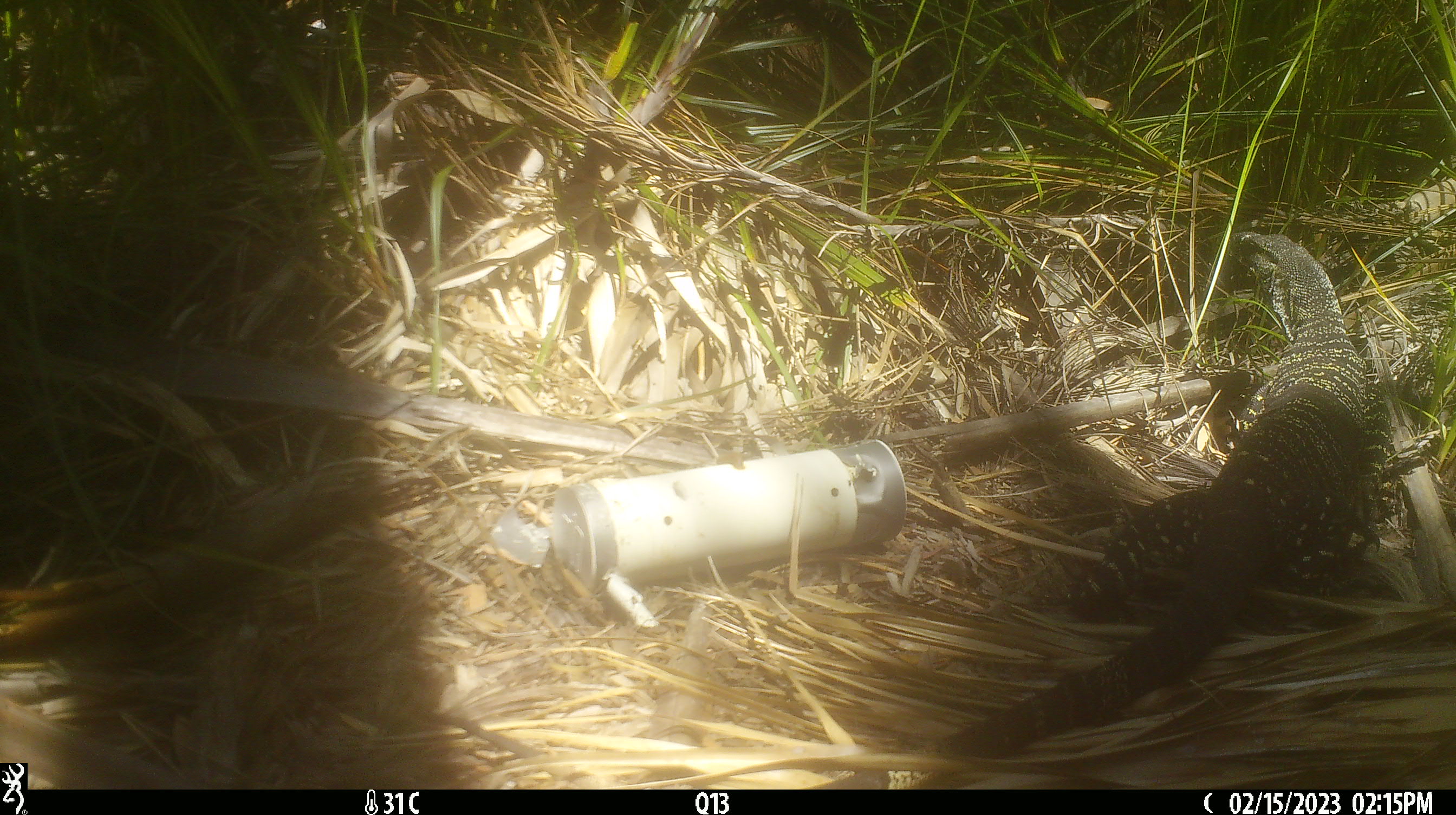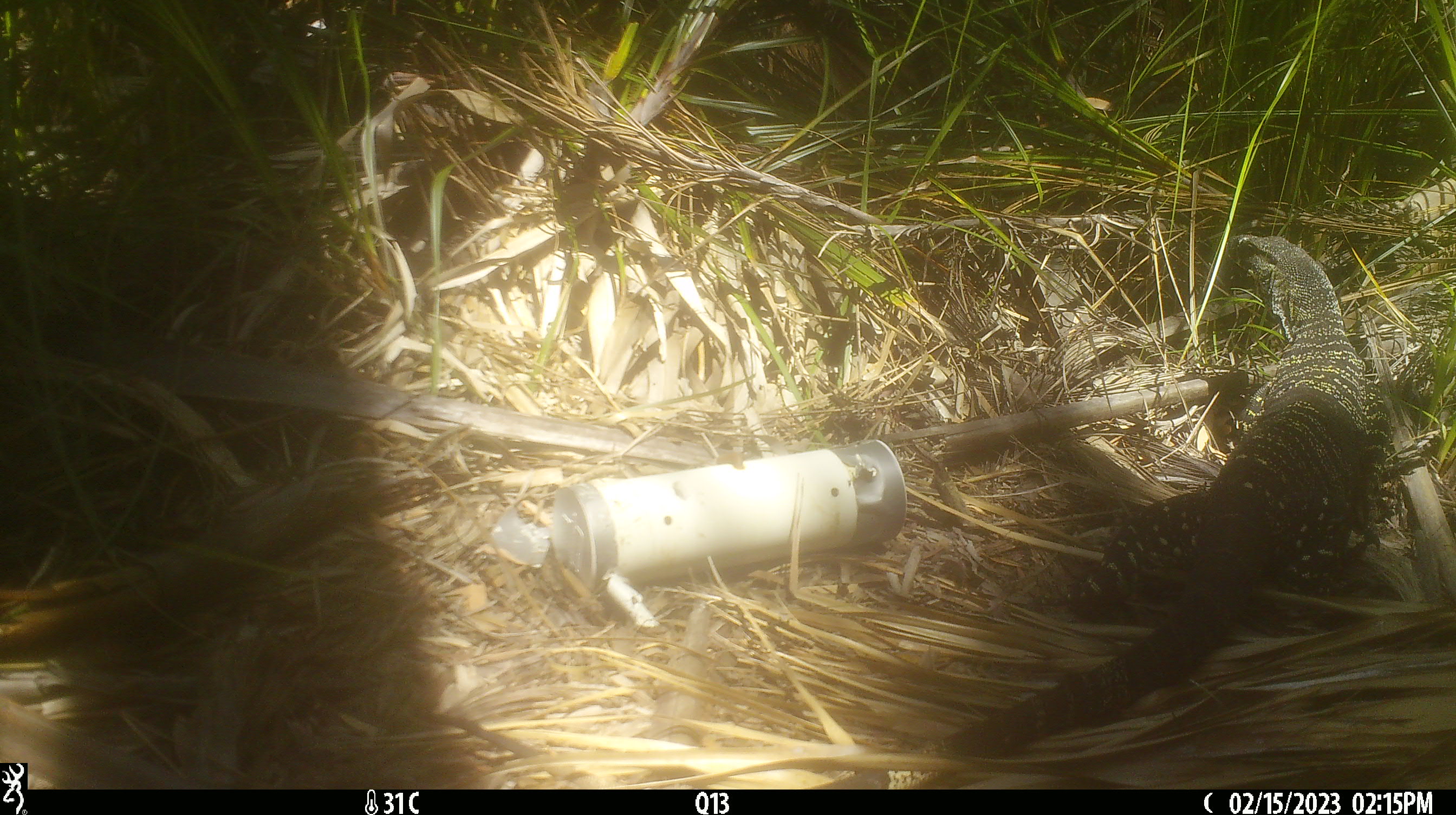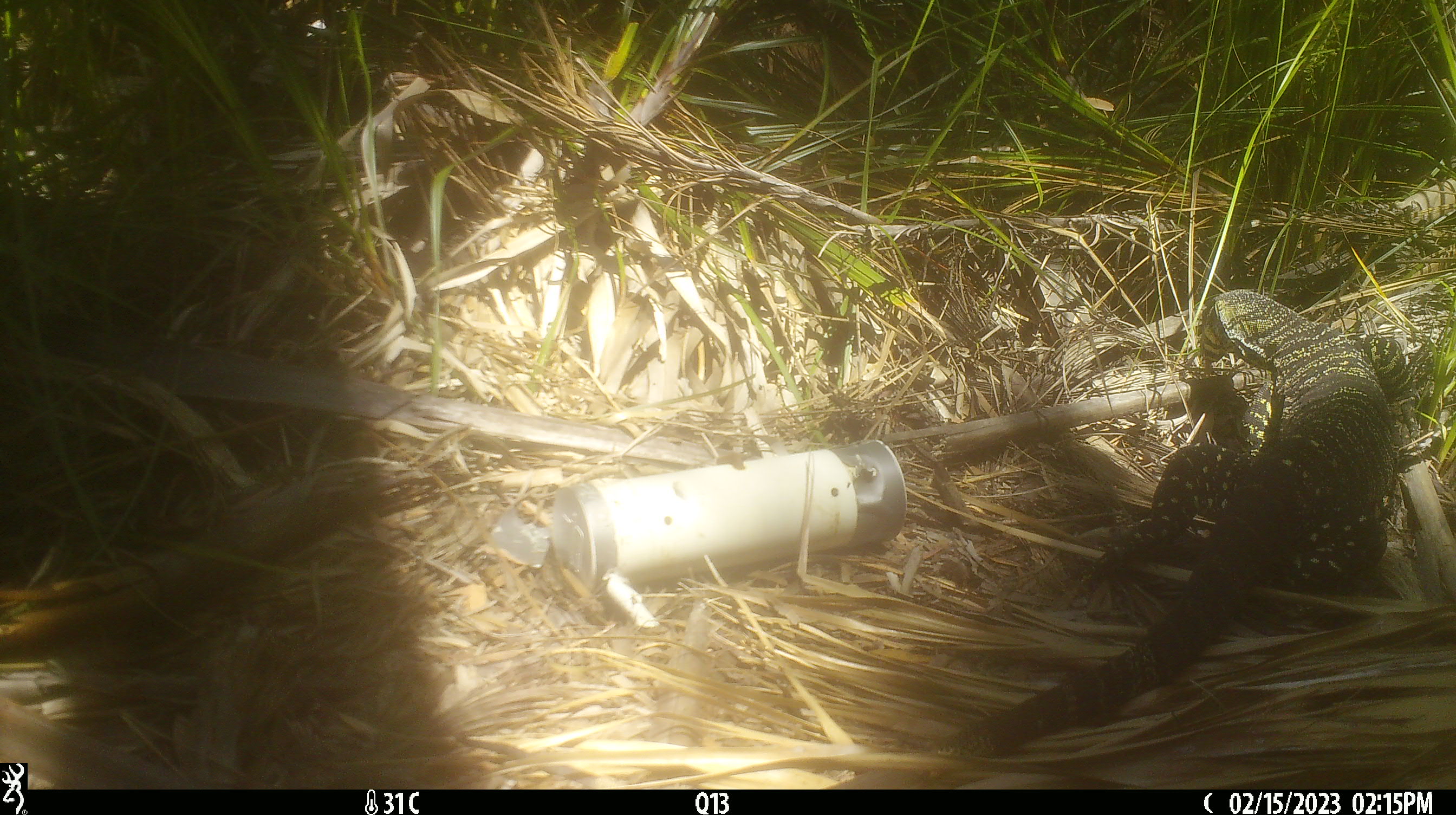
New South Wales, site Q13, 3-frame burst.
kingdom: Animalia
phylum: Chordata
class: Reptilia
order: Squamata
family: Varanidae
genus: Varanus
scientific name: Varanus varius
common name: lace monitor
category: goanna